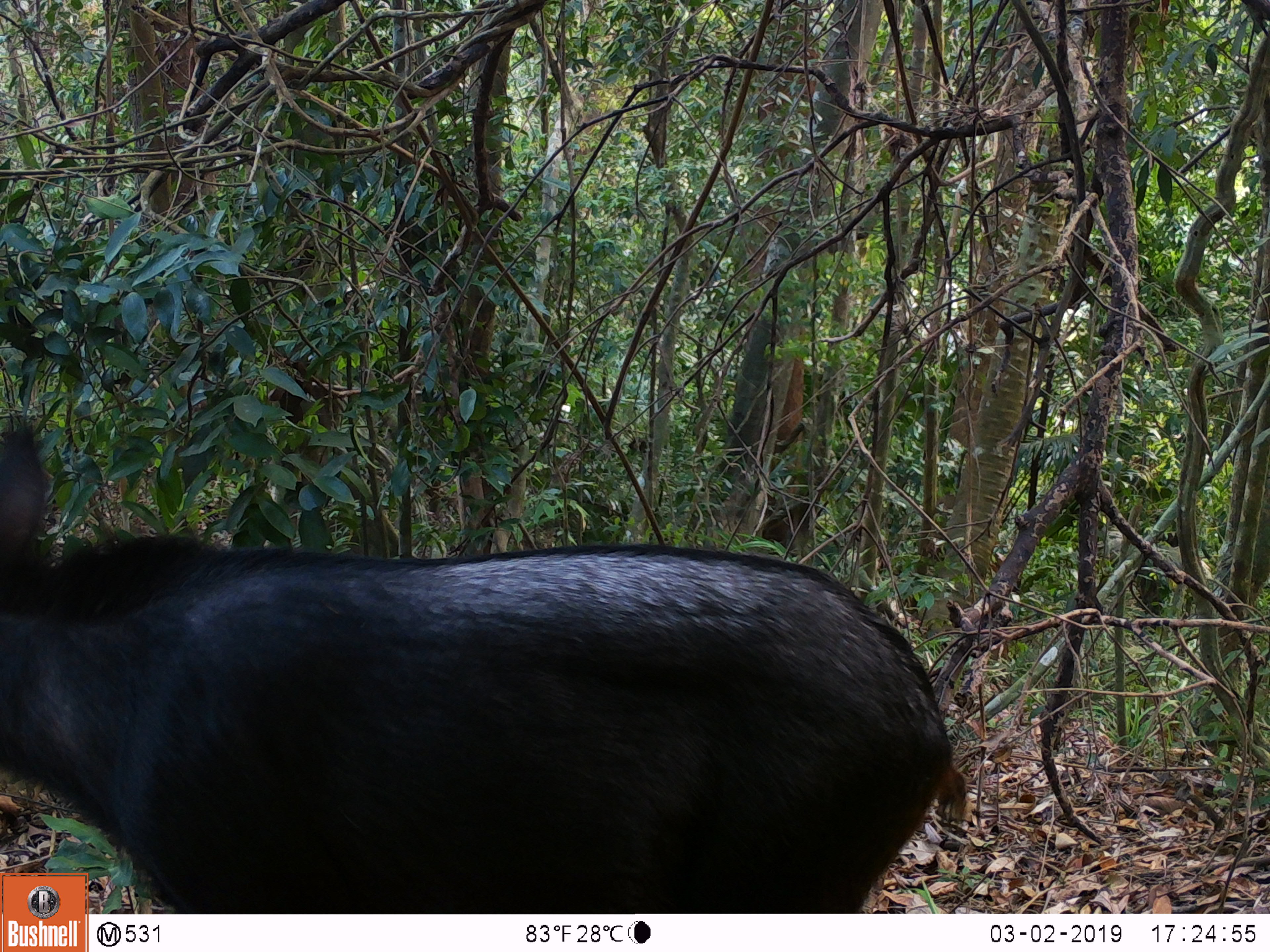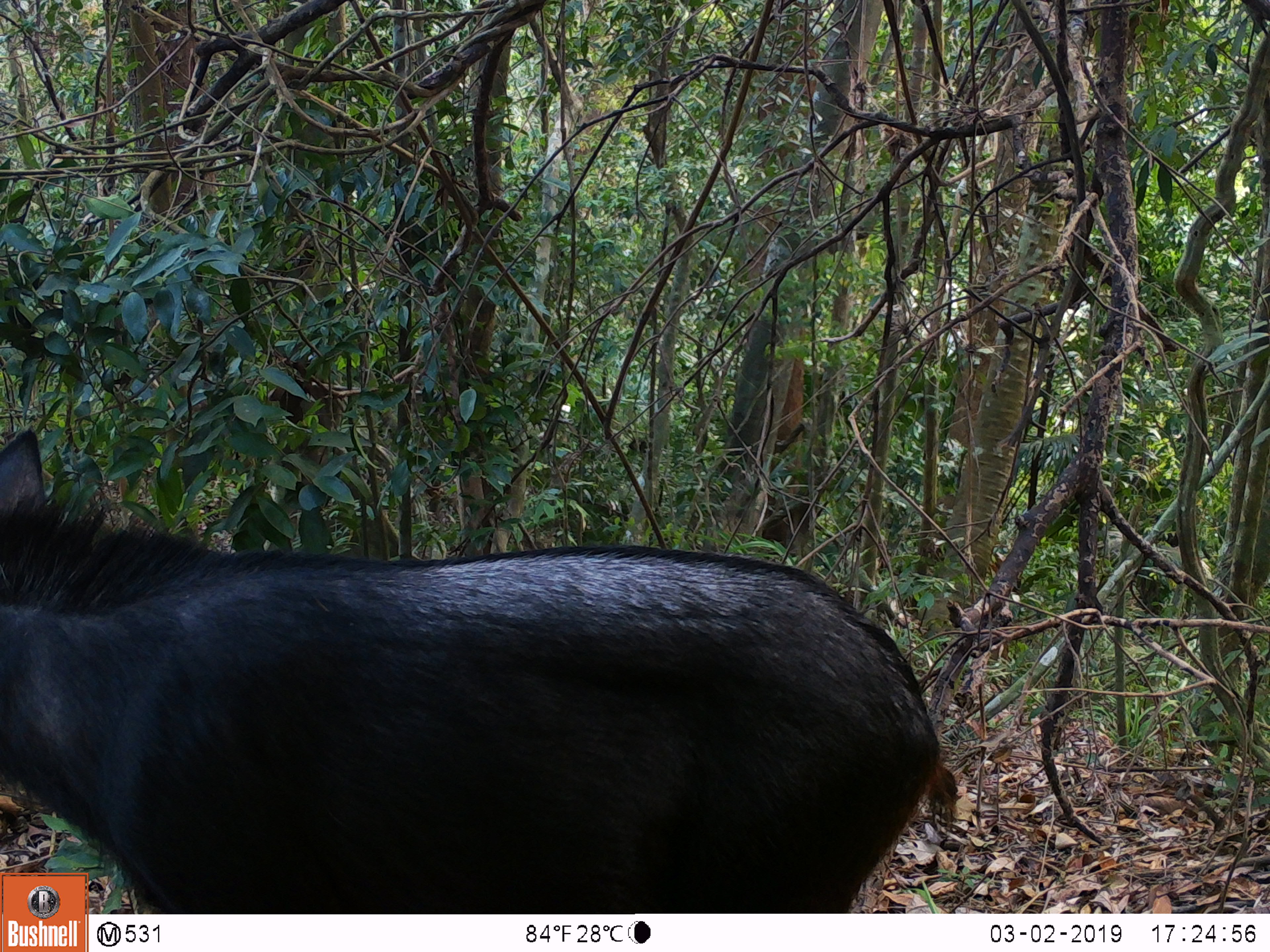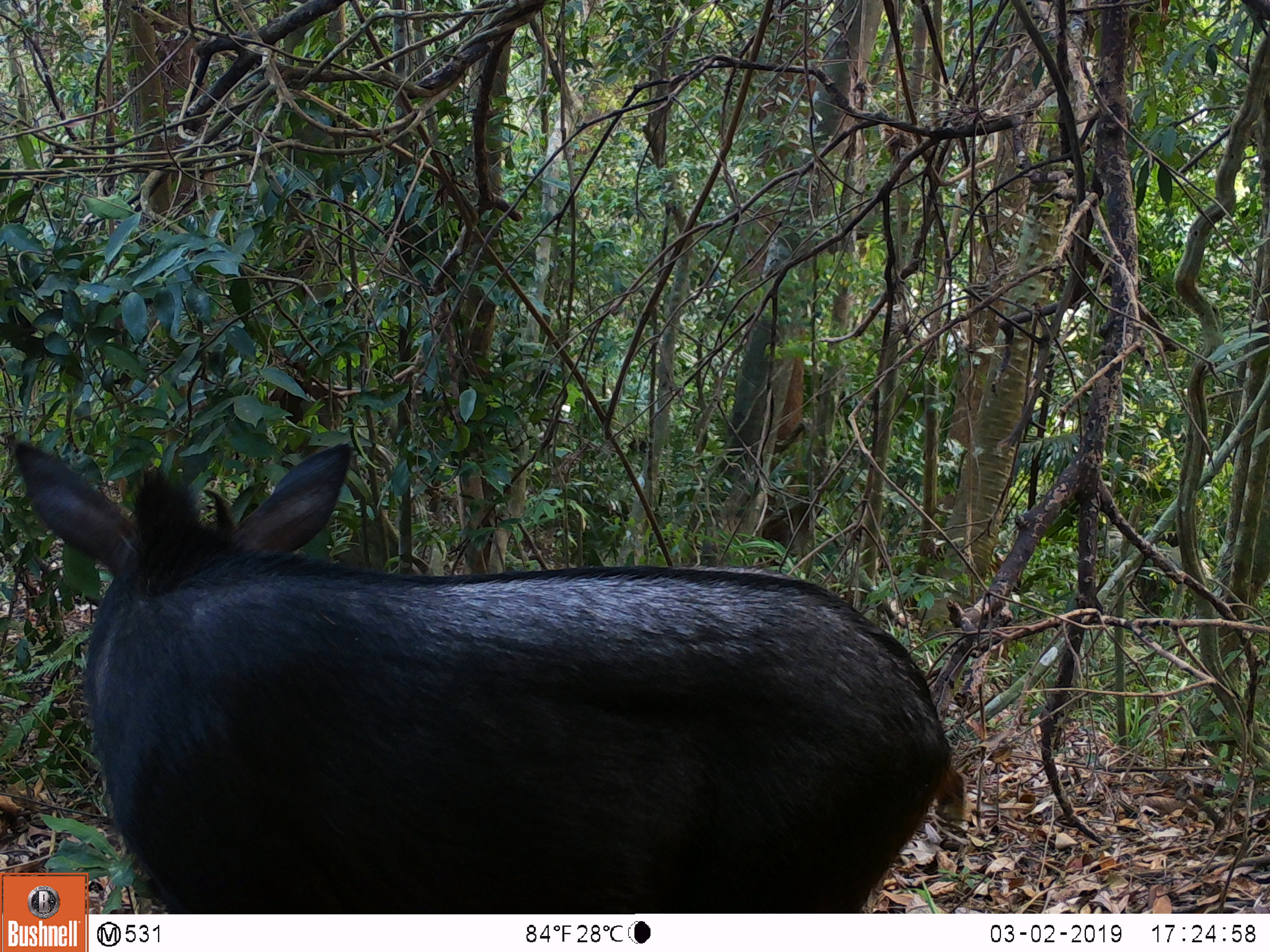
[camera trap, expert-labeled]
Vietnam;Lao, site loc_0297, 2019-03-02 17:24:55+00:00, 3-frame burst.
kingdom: Animalia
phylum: Chordata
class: Mammalia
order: Artiodactyla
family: Bovidae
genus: Capricornis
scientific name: Capricornis sumatraensis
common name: chinese serow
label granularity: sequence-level